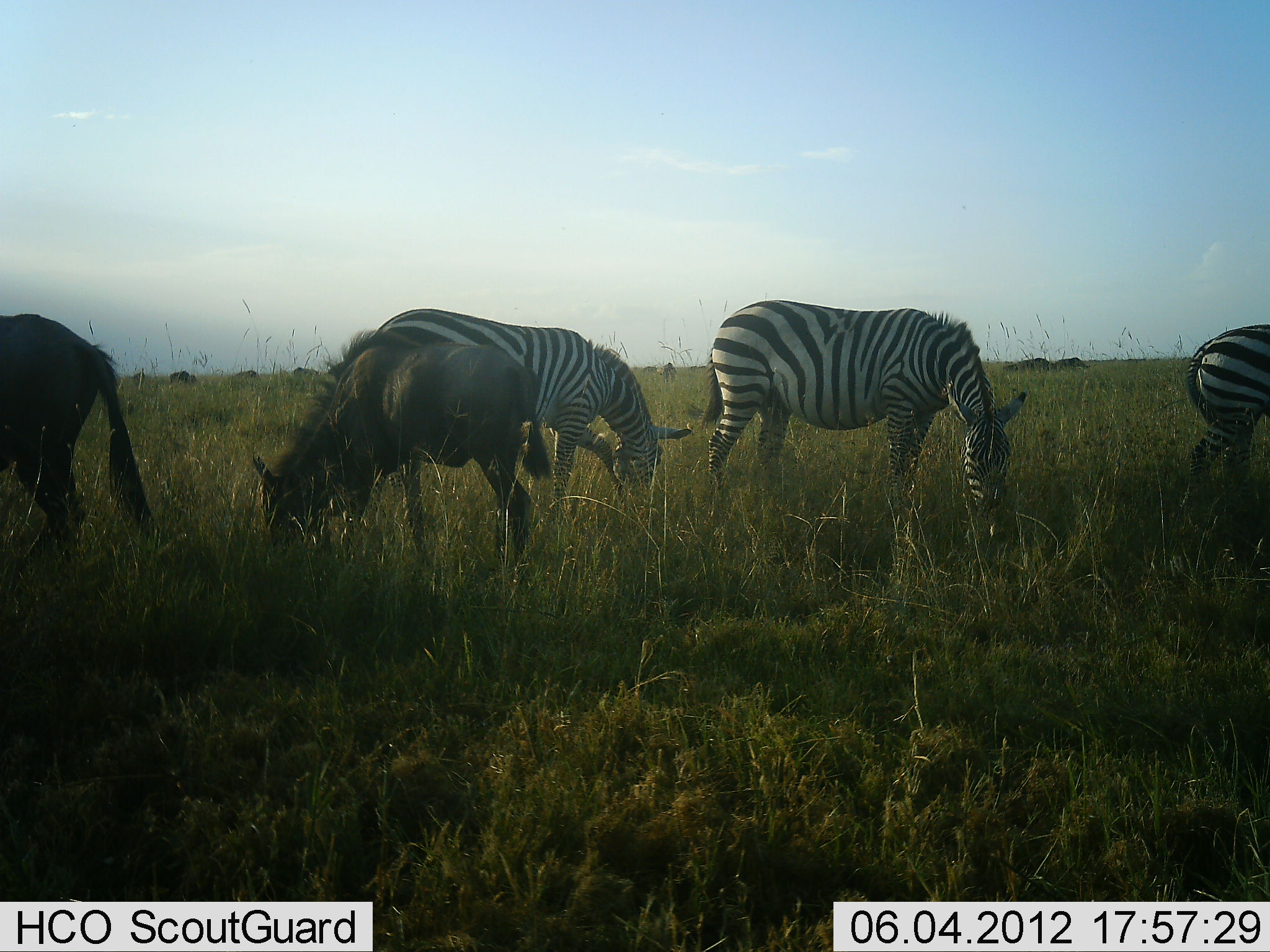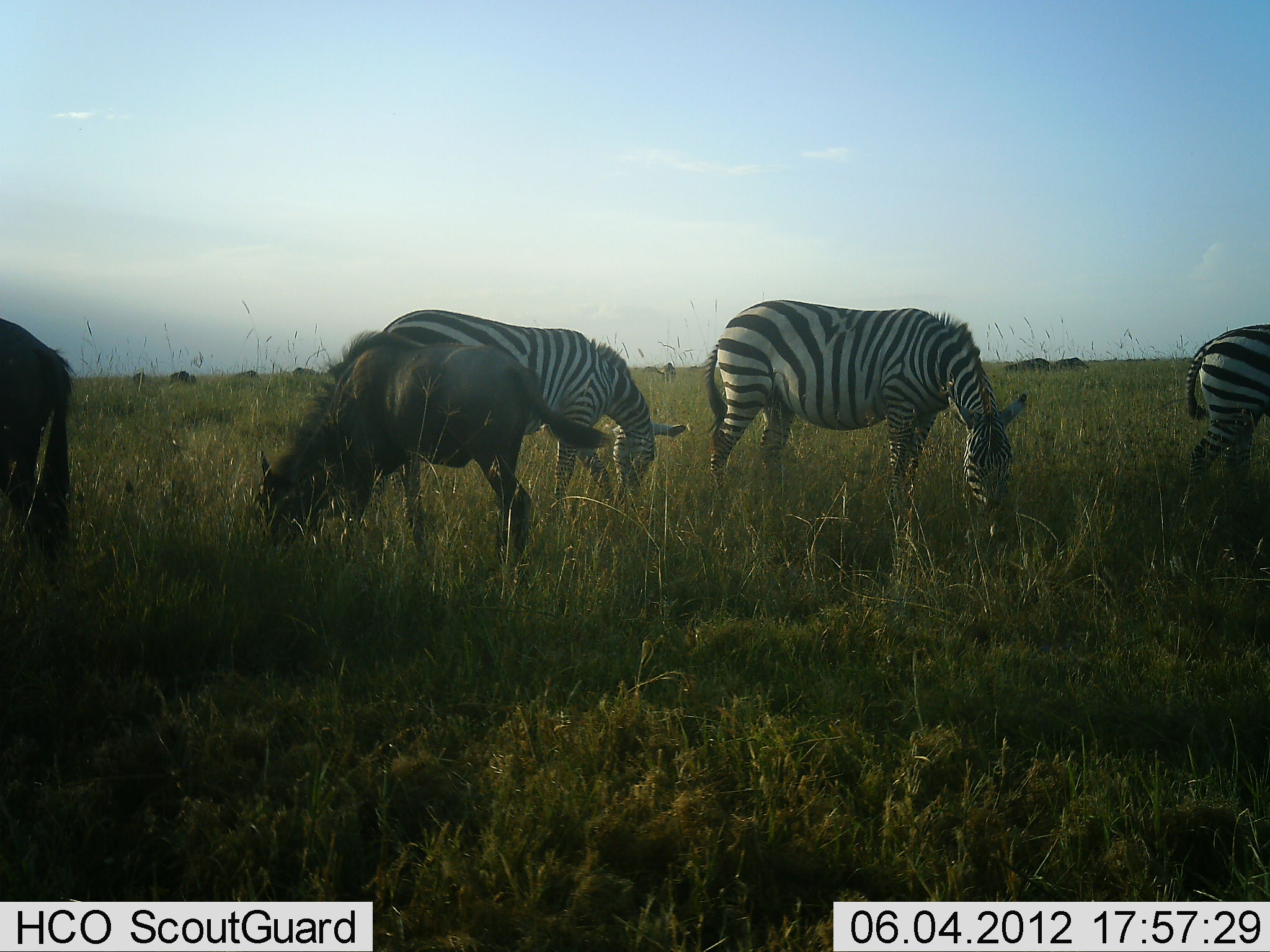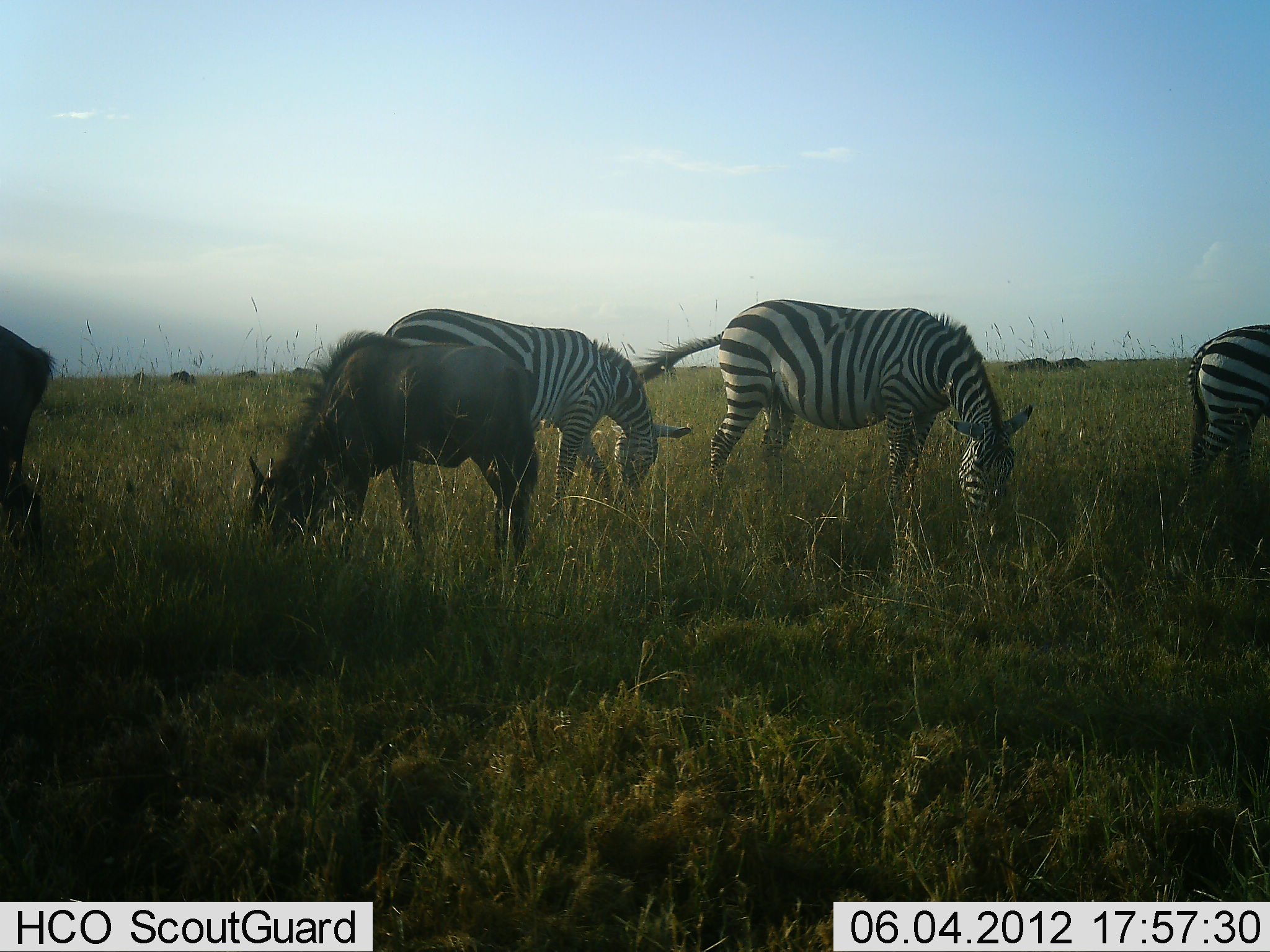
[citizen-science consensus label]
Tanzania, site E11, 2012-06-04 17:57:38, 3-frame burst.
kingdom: Animalia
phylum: Chordata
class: Mammalia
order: Artiodactyla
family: Bovidae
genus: Connochaetes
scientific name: Connochaetes taurinus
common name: blue wildebeest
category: wildebeest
Wildebeest (blue wildebeest) (Connochaetes taurinus), count 2. Behavior (volunteer vote fractions): standing 40%, resting 0%, moving 0%, interacting 0%. Young present (vote fraction): 0%. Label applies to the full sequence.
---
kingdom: Animalia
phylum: Chordata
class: Mammalia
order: Perissodactyla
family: Equidae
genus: Equus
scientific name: Equus quagga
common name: plains zebra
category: zebra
Zebra (plains zebra) (Equus quagga), count 3. Behavior (volunteer vote fractions): standing 27%, resting 0%, moving 0%, interacting 0%. Young present (vote fraction): 0%. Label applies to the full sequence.